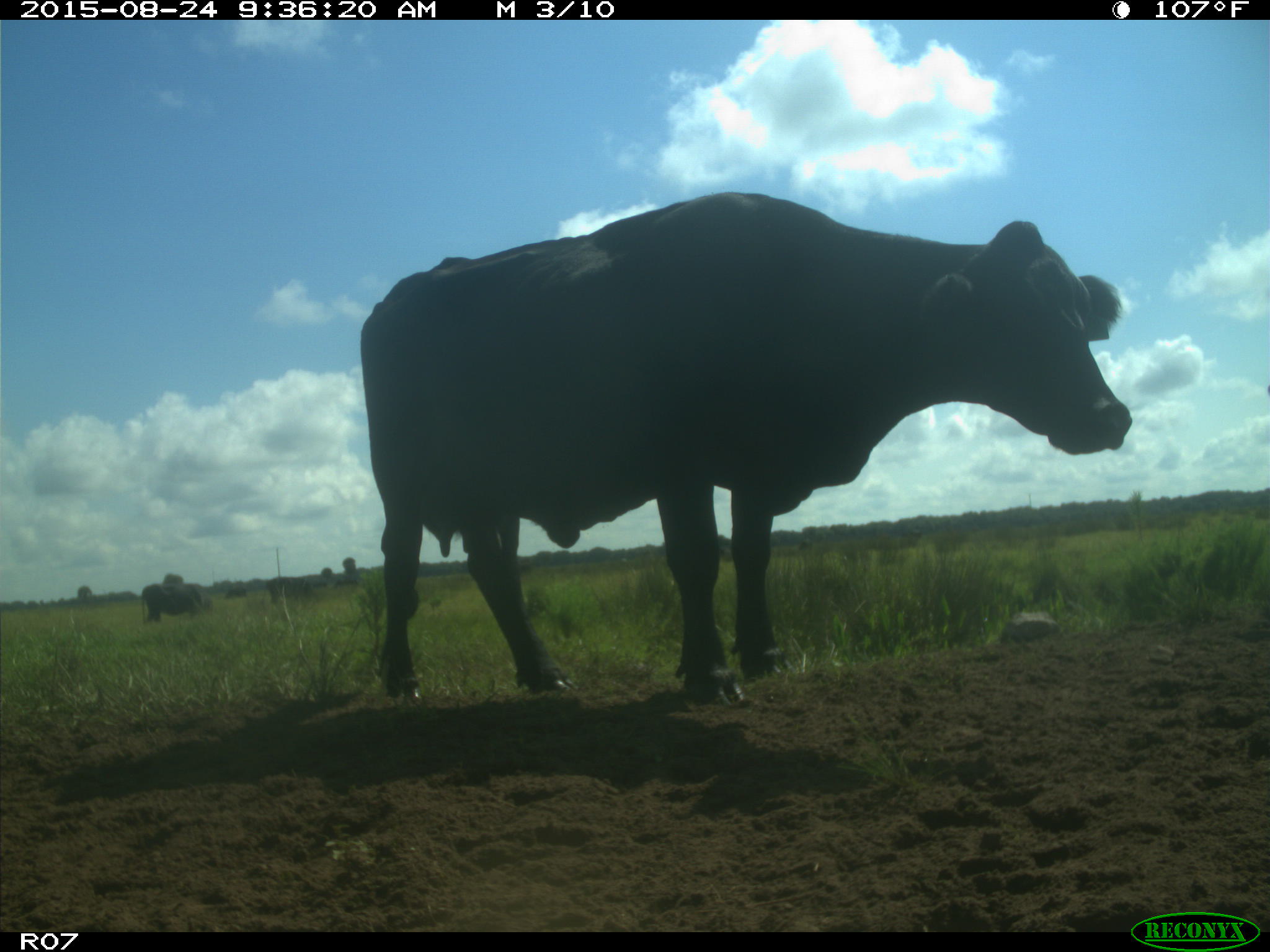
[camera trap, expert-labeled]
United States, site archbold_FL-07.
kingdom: Animalia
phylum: Chordata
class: Mammalia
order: Artiodactyla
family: Bovidae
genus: Bos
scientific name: Bos taurus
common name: domestic cow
Bos taurus (domestic cow).